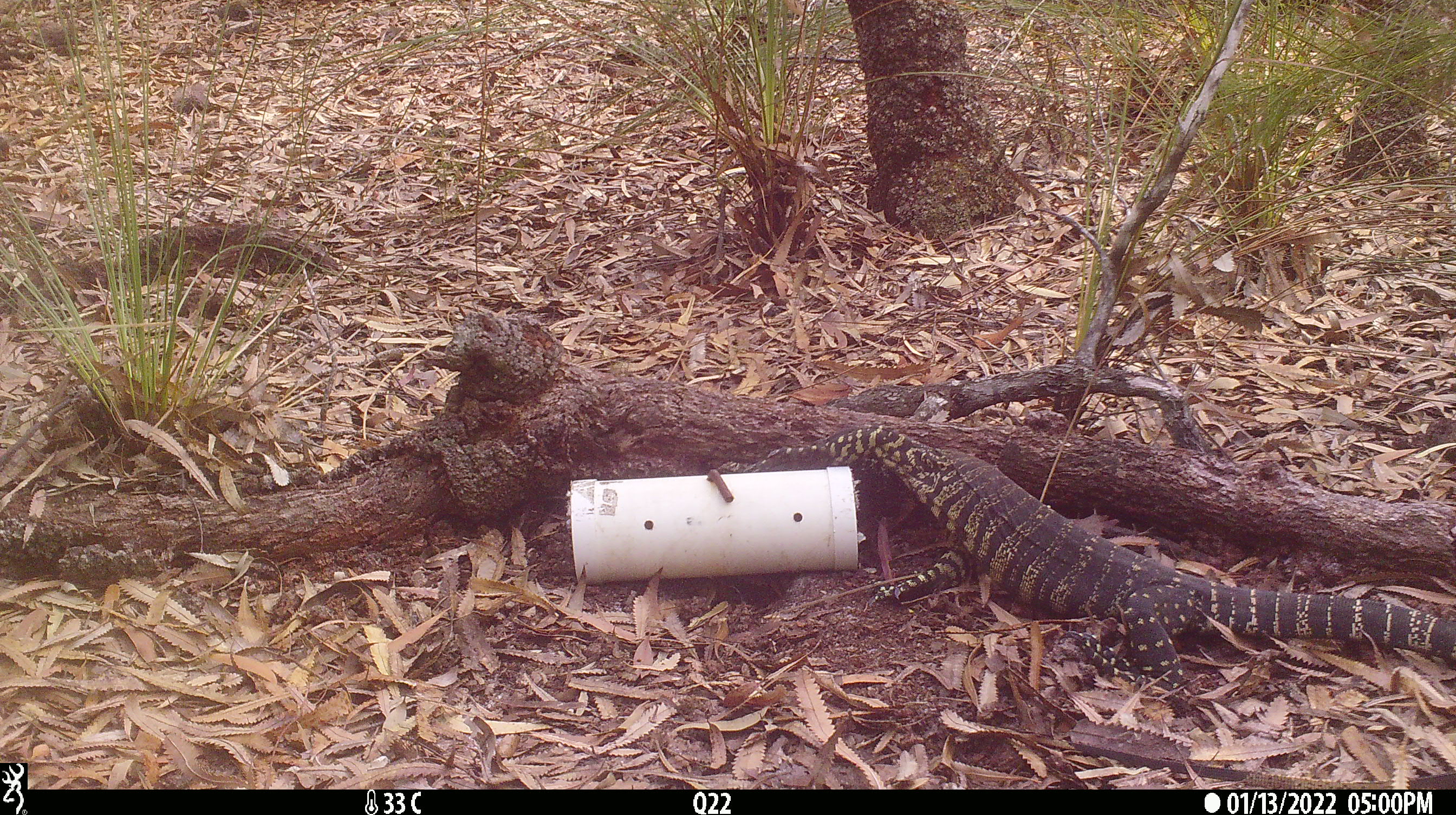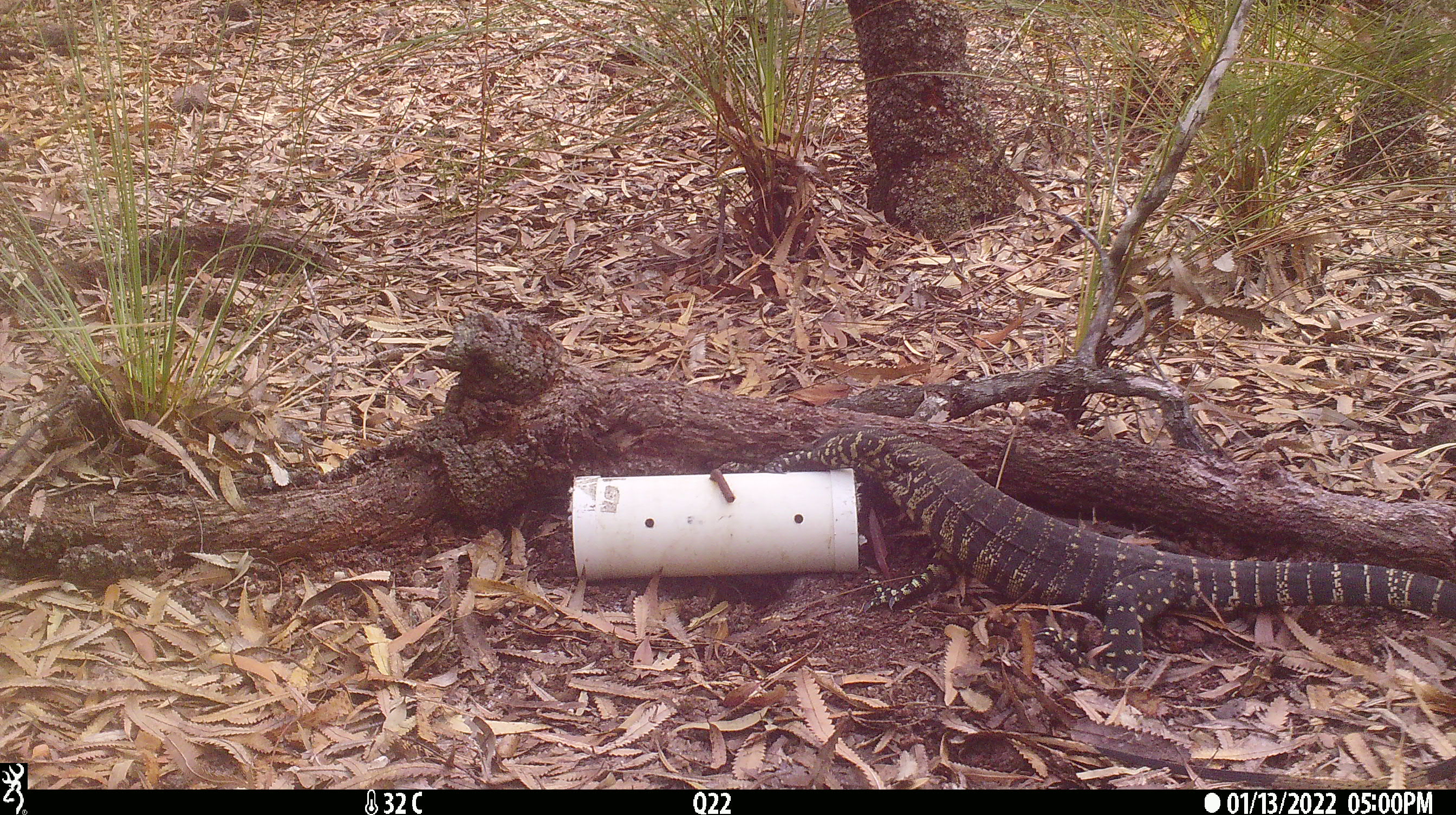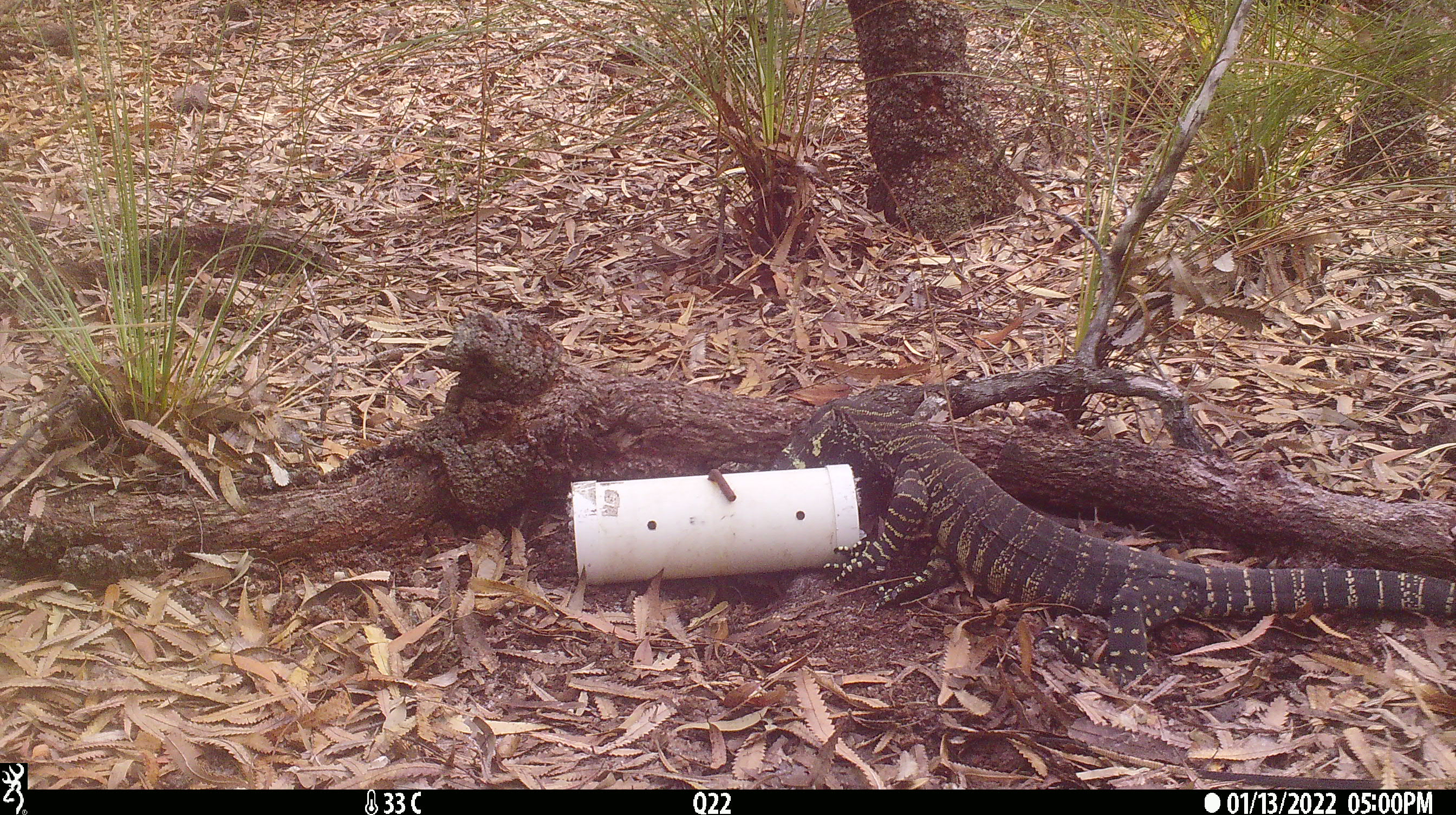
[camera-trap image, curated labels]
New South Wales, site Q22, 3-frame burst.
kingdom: Animalia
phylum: Chordata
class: Reptilia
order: Squamata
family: Varanidae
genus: Varanus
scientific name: Varanus varius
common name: lace monitor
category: goanna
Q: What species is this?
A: Goanna (lace monitor) (Varanus varius).